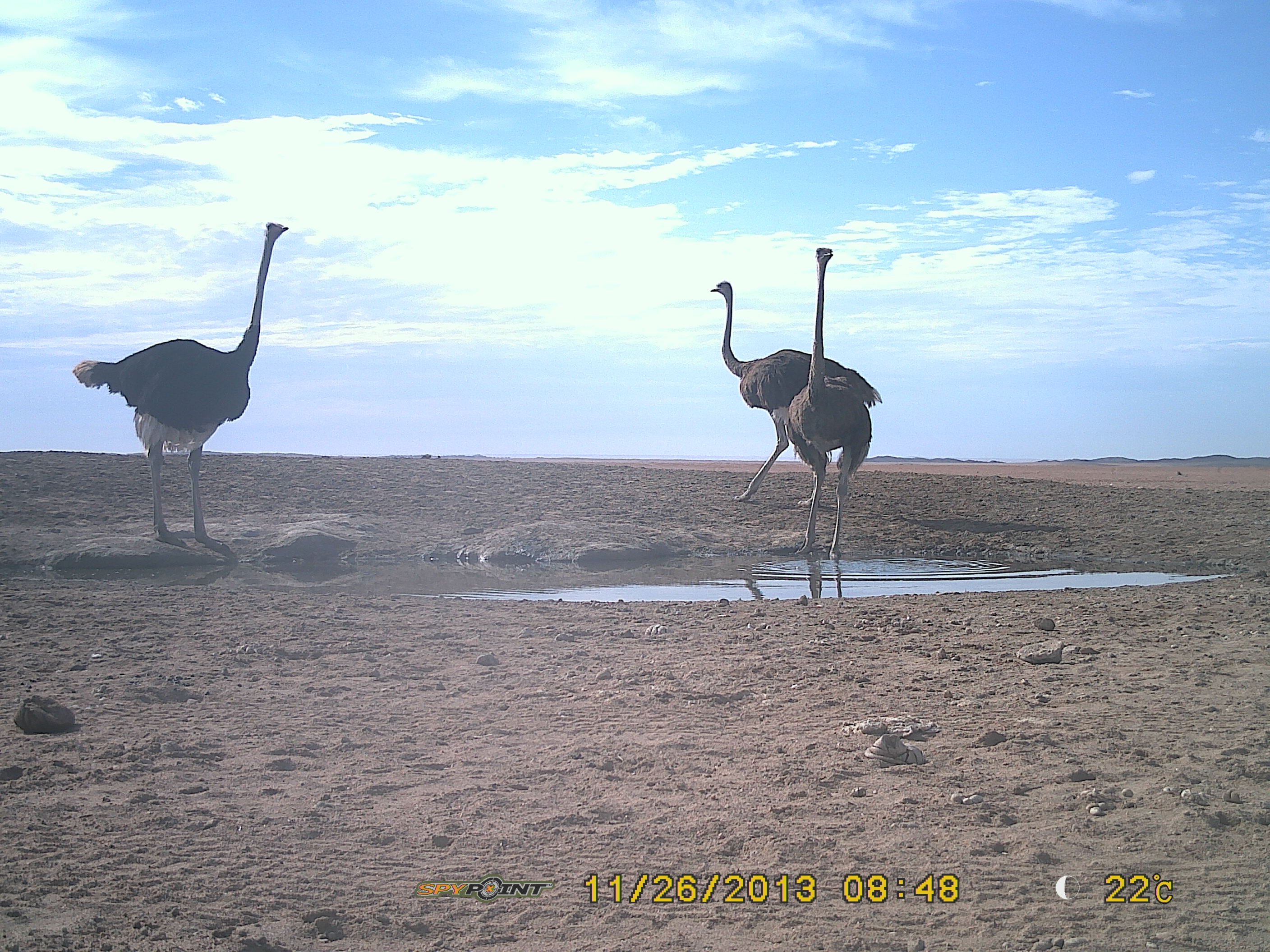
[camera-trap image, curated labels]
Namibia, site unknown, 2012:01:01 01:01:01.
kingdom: Animalia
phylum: Chordata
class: Aves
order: Struthioniformes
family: Struthionidae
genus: Struthio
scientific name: Struthio camelus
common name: common ostrich